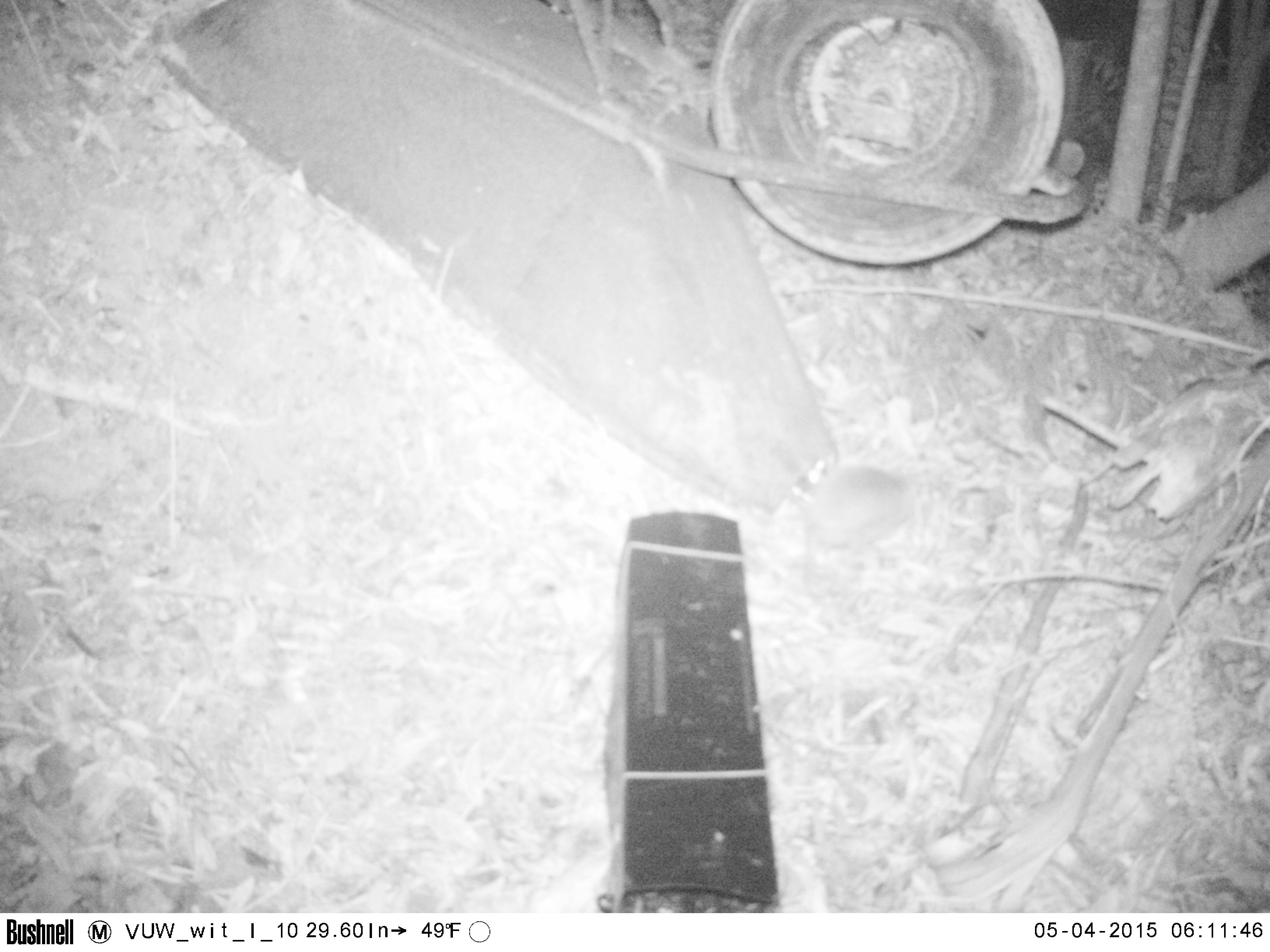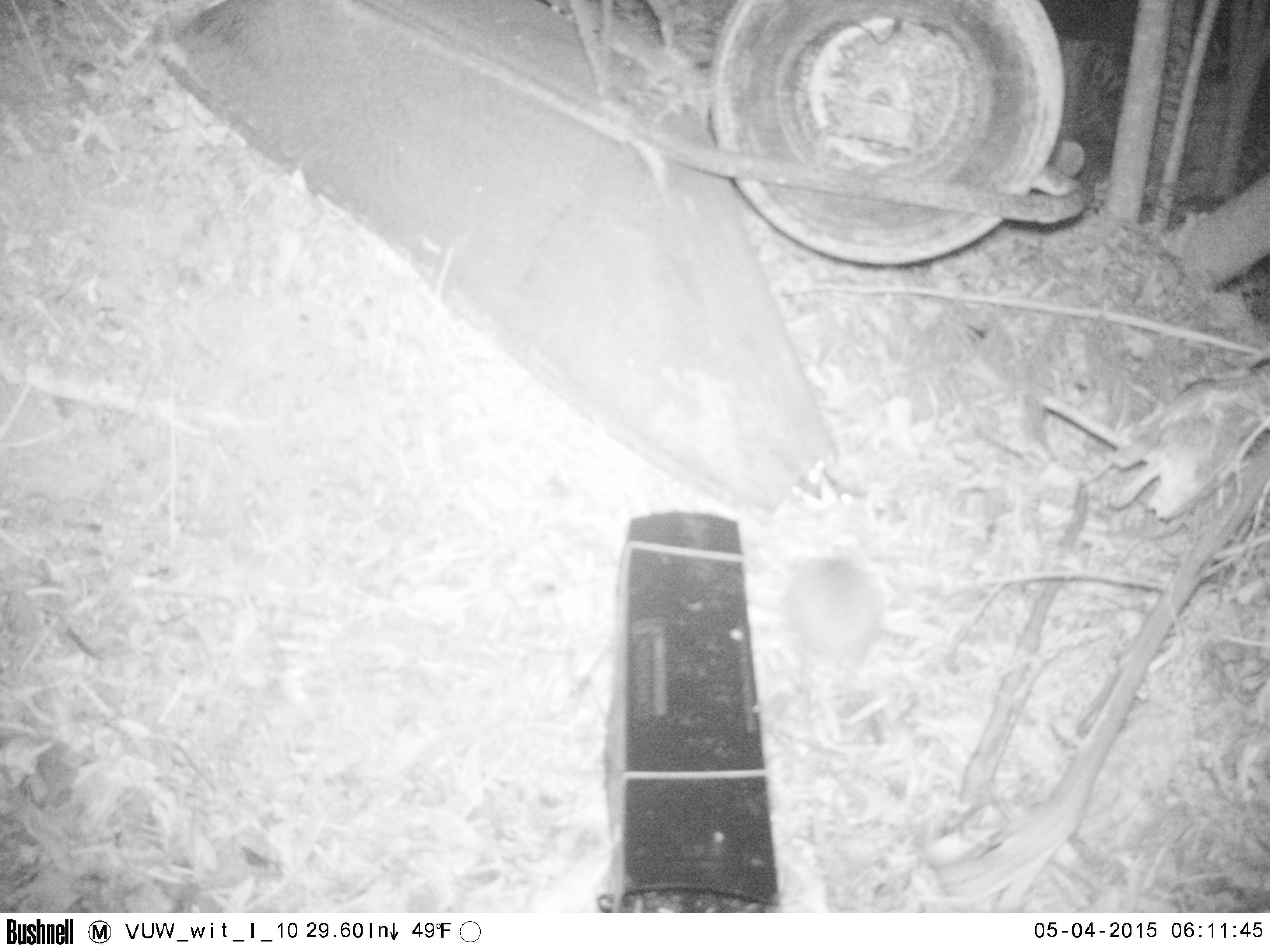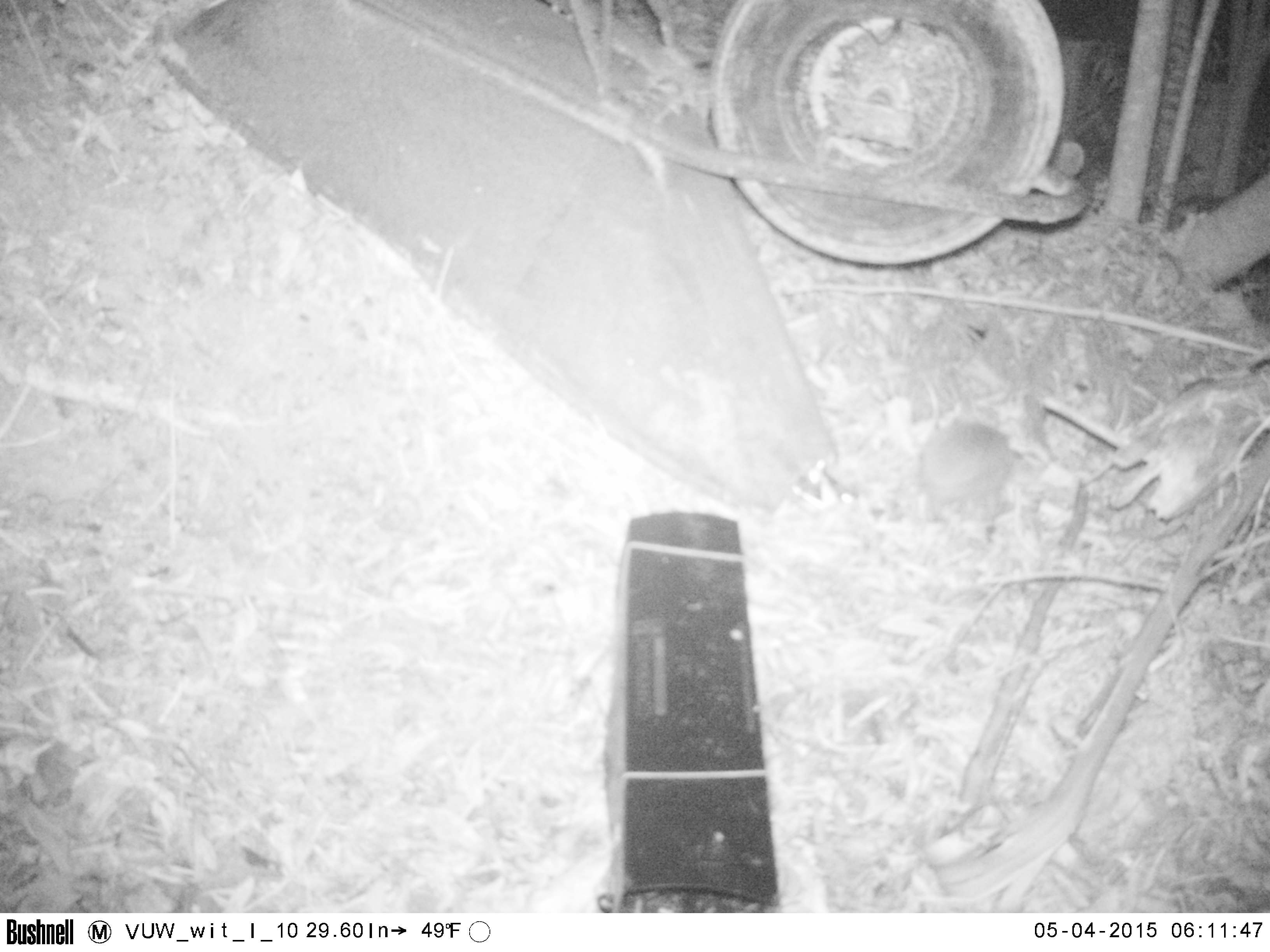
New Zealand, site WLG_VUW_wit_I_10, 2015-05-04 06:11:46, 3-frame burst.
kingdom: Animalia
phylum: Chordata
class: Mammalia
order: Eulipotyphla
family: Erinaceidae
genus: Erinaceus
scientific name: Erinaceus europaeus europaeus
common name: european hedgehog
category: hedgehog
Hedgehog (european hedgehog) (Erinaceus europaeus europaeus).